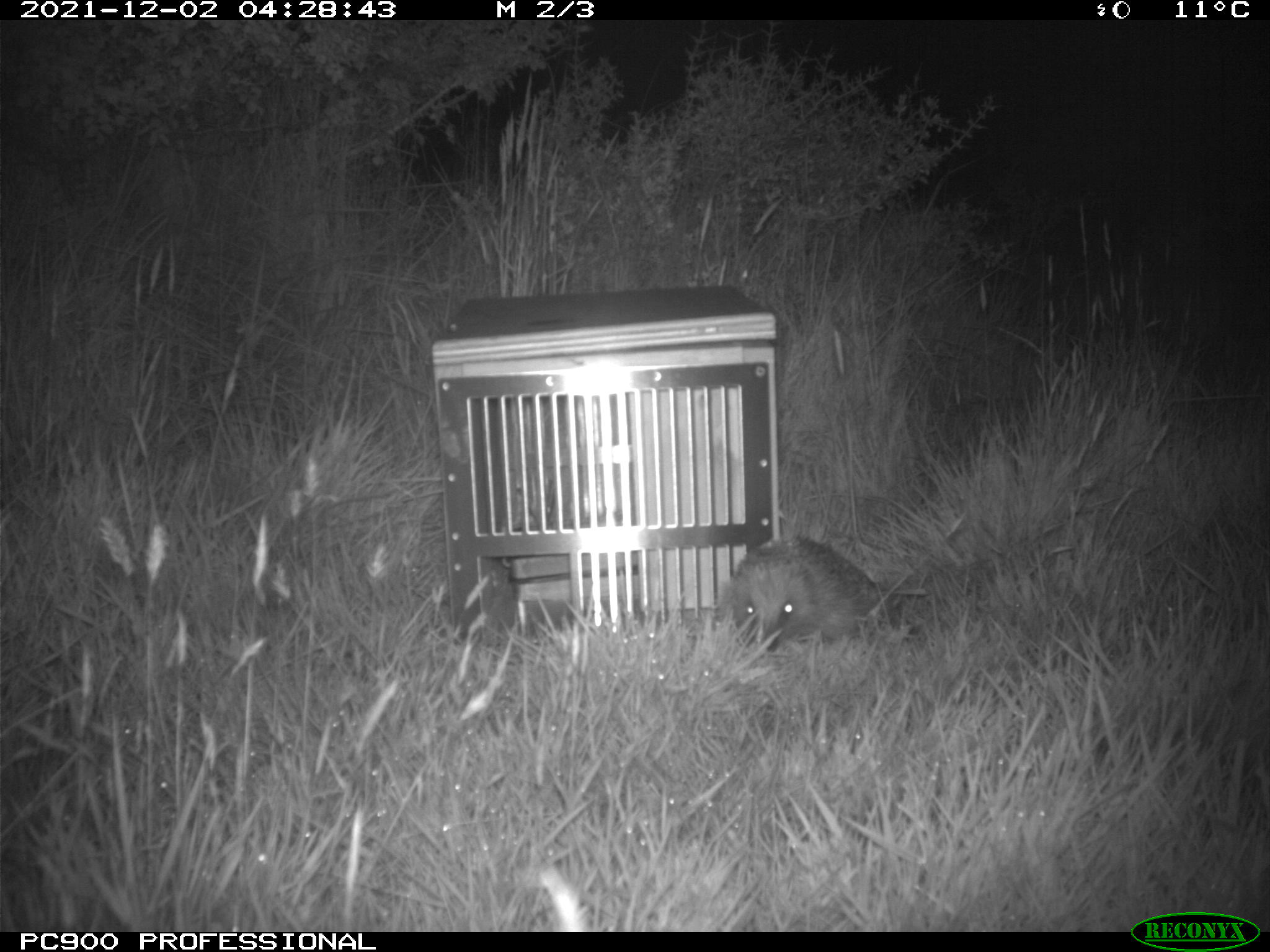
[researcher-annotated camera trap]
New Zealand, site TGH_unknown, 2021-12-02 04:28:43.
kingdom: Animalia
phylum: Chordata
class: Mammalia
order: Eulipotyphla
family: Erinaceidae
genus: Erinaceus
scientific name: Erinaceus europaeus europaeus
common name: european hedgehog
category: hedgehog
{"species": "hedgehog (european hedgehog) (Erinaceus europaeus europaeus)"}